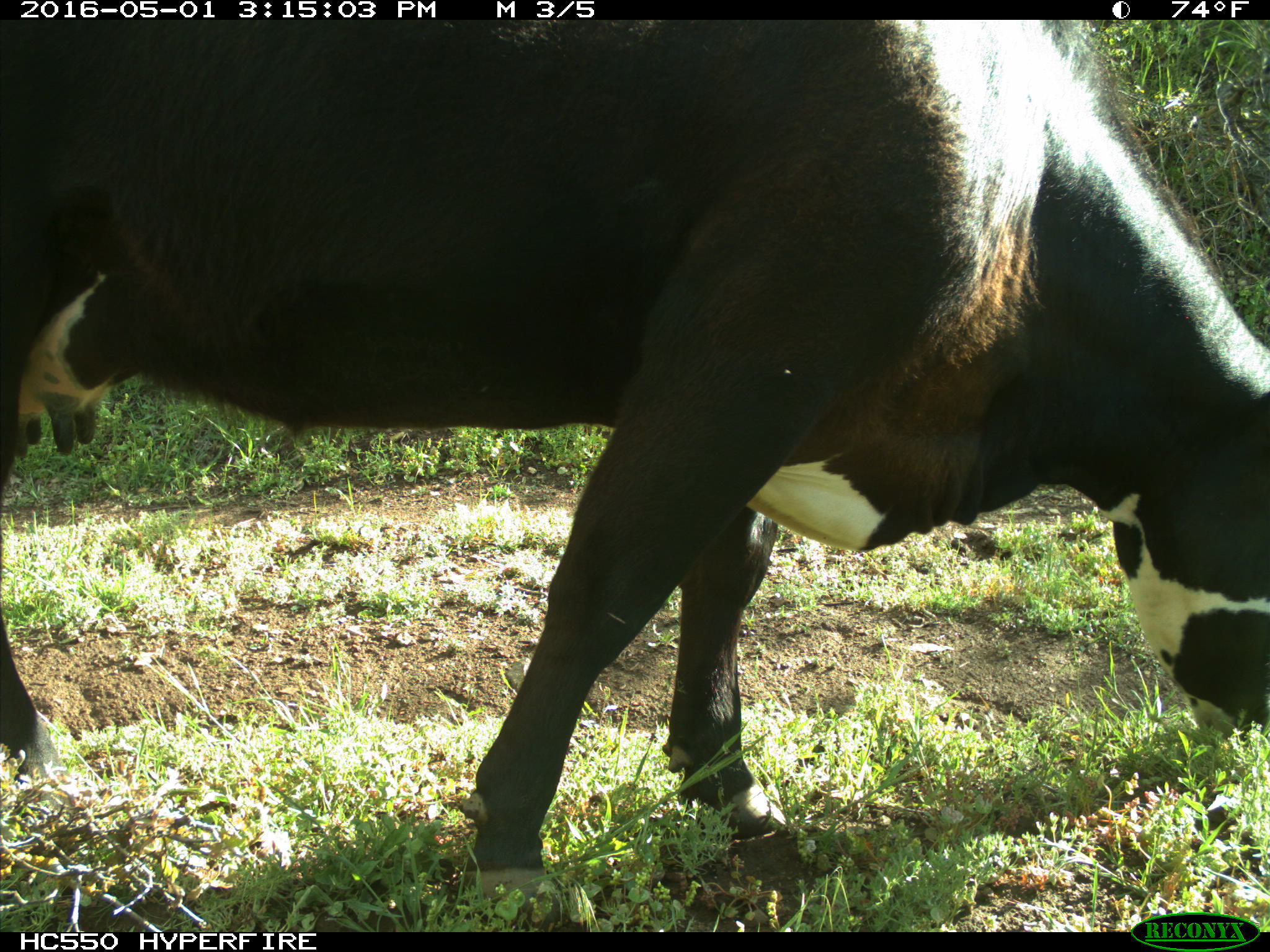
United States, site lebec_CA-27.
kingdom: Animalia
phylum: Chordata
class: Mammalia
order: Artiodactyla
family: Bovidae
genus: Bos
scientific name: Bos taurus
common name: domestic cow